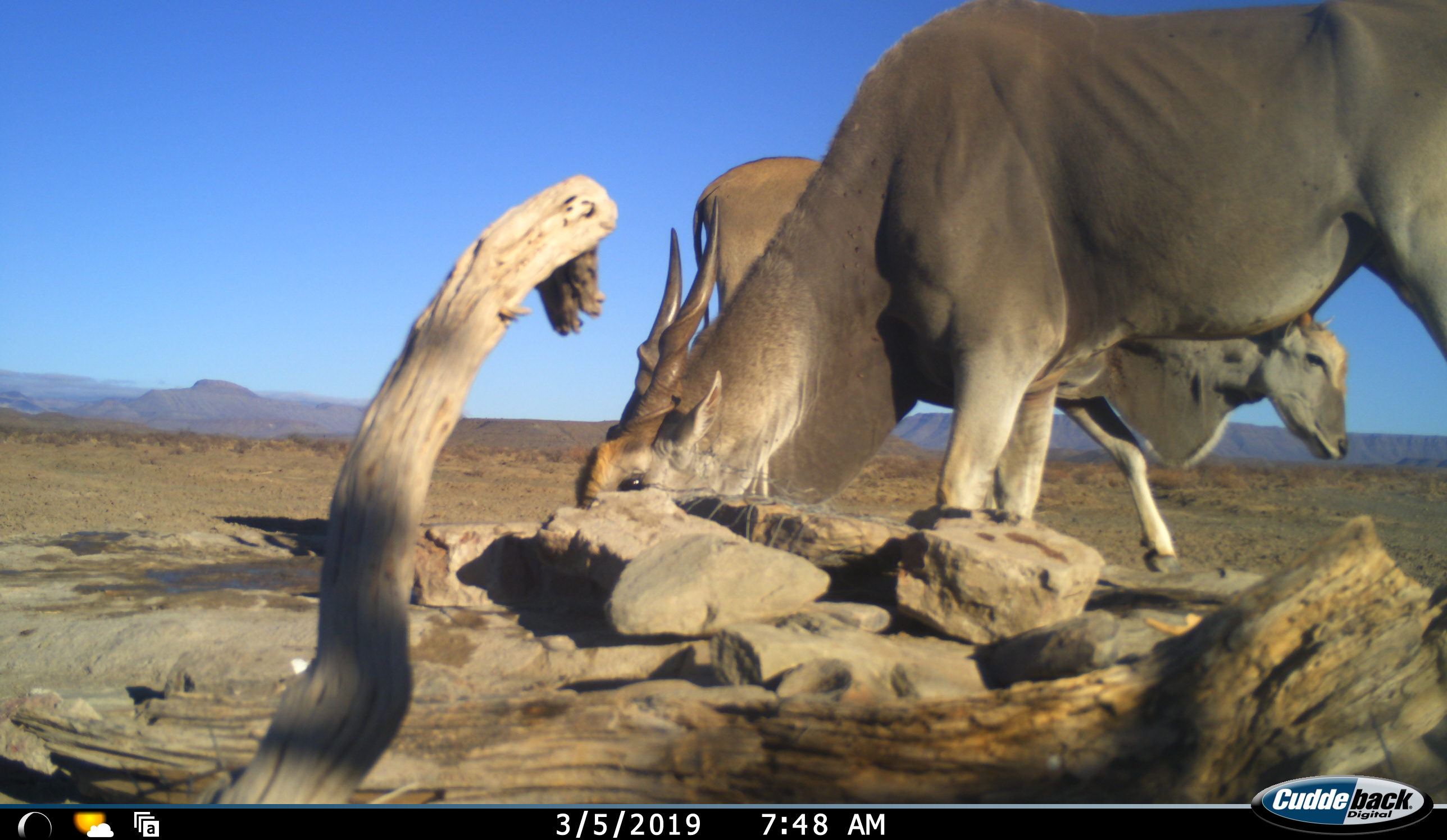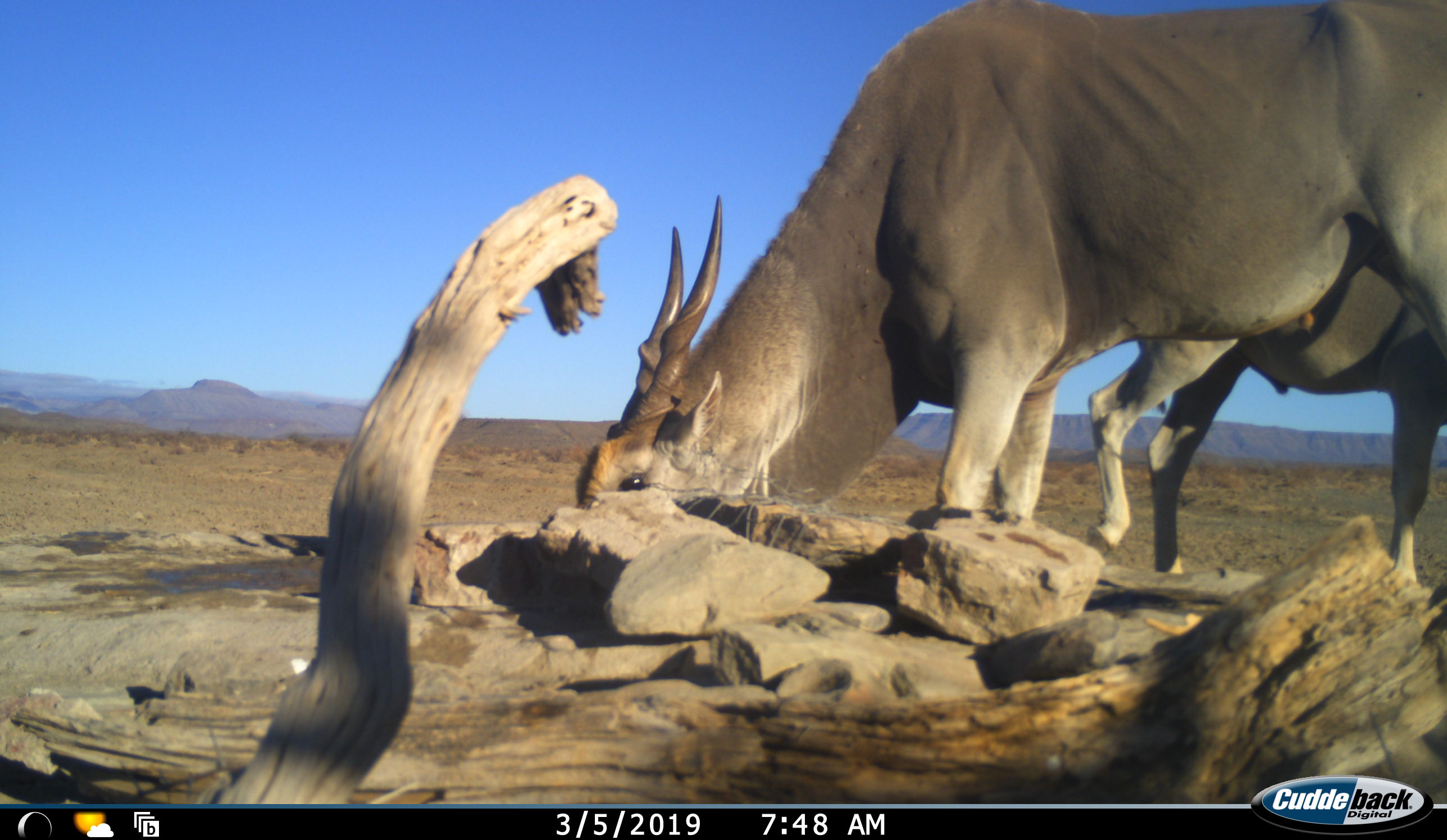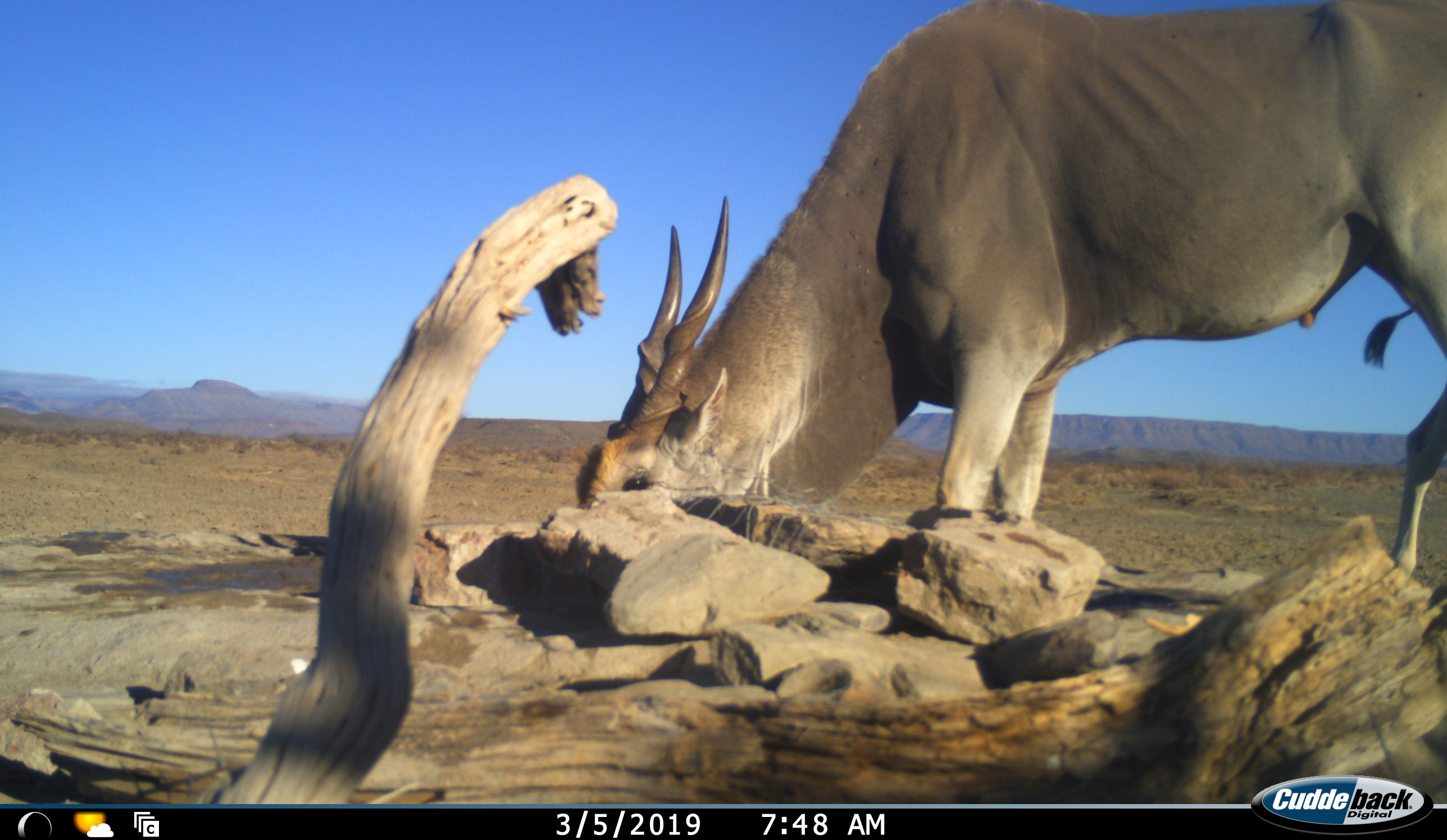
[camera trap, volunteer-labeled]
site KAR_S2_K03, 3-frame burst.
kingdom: Animalia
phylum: Chordata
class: Mammalia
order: Artiodactyla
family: Bovidae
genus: Tragelaphus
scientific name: Tragelaphus oryx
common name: eland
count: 2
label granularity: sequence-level